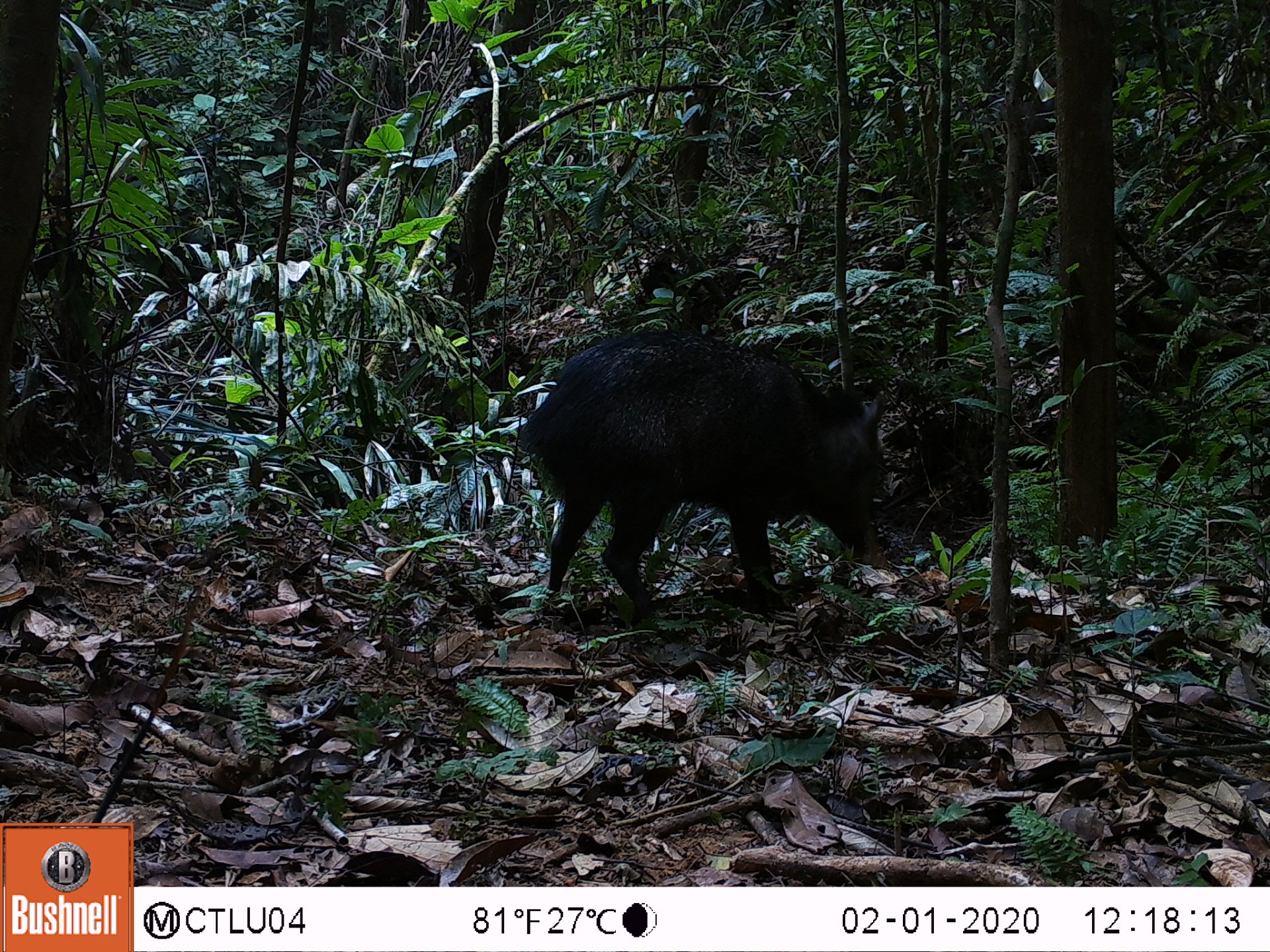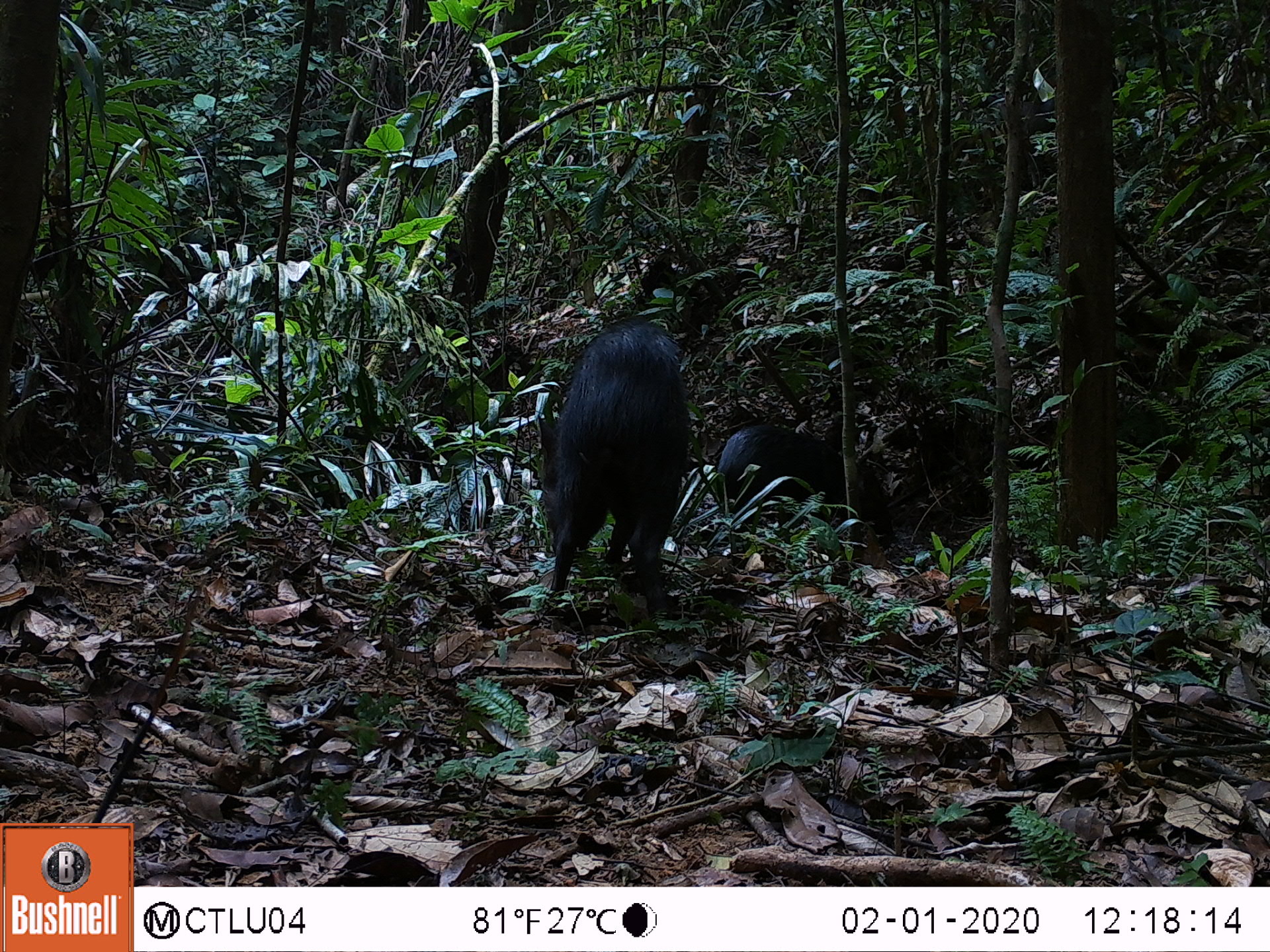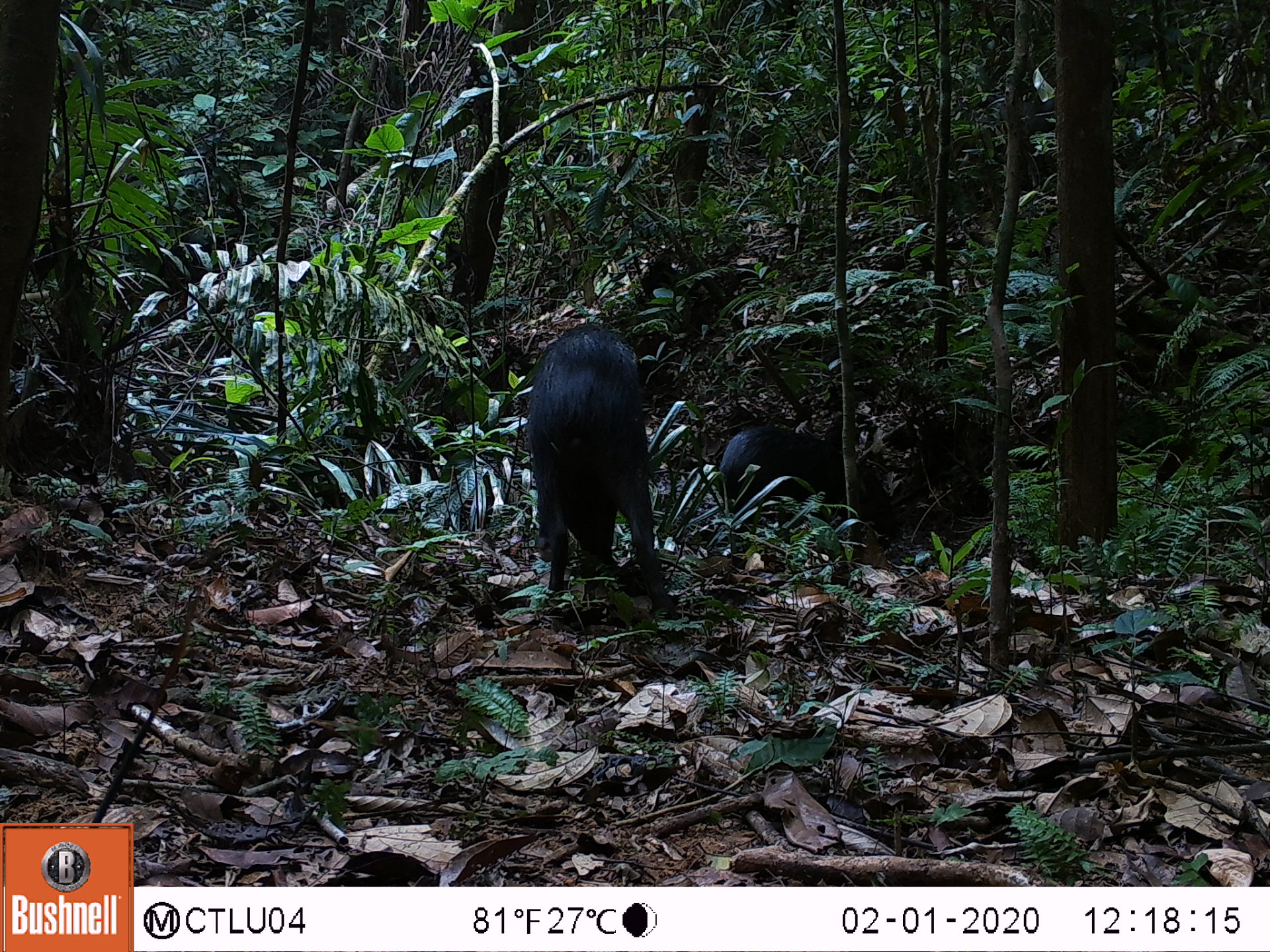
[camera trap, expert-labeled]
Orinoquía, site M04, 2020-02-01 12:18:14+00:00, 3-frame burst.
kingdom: Animalia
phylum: Chordata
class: Mammalia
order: Artiodactyla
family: Tayassuidae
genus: Pecari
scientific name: Pecari tajacu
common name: collared peccary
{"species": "collared peccary (Pecari tajacu)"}